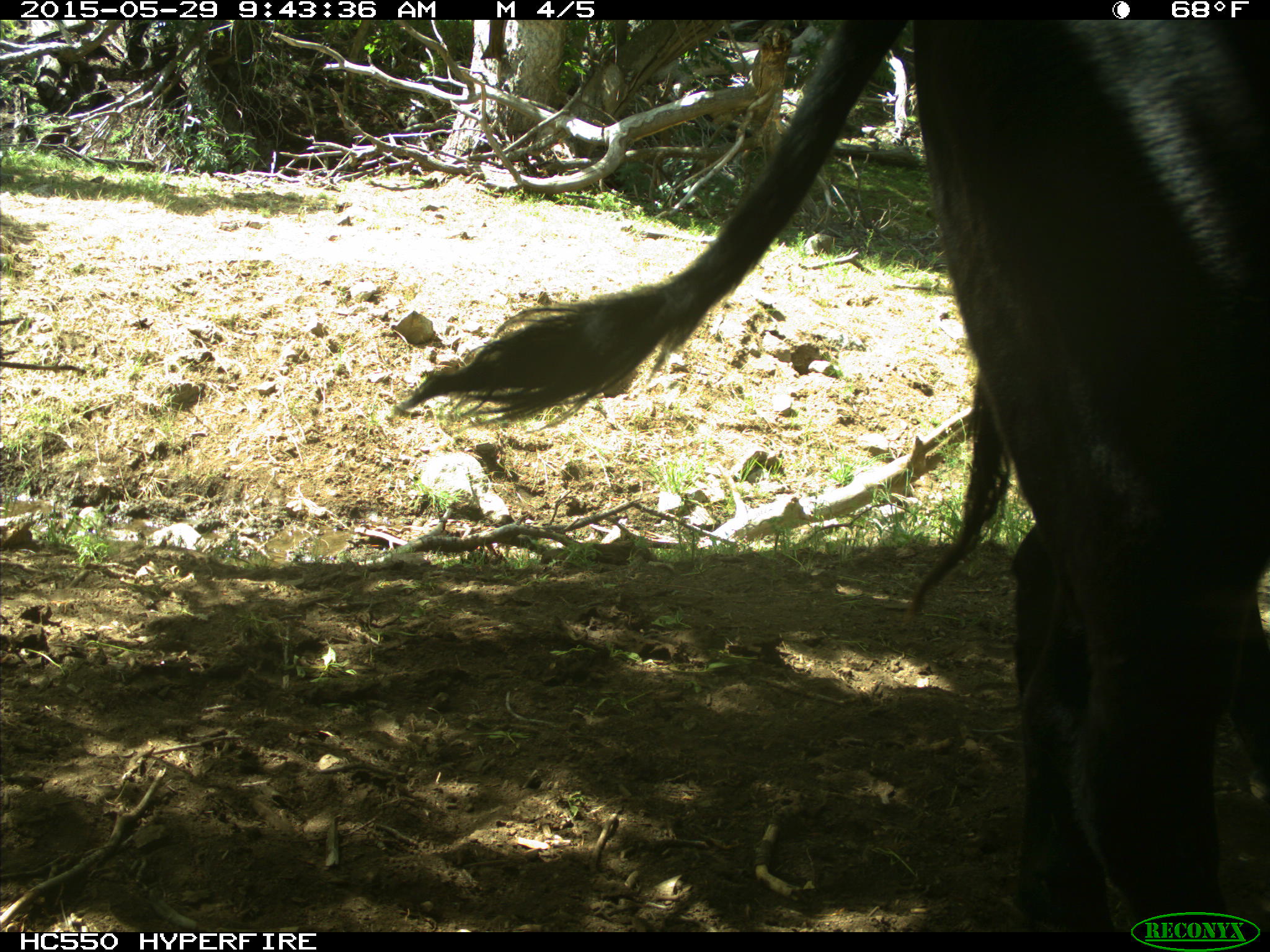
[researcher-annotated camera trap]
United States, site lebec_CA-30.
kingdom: Animalia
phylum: Chordata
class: Mammalia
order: Artiodactyla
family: Bovidae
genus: Bos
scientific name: Bos taurus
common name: domestic cow